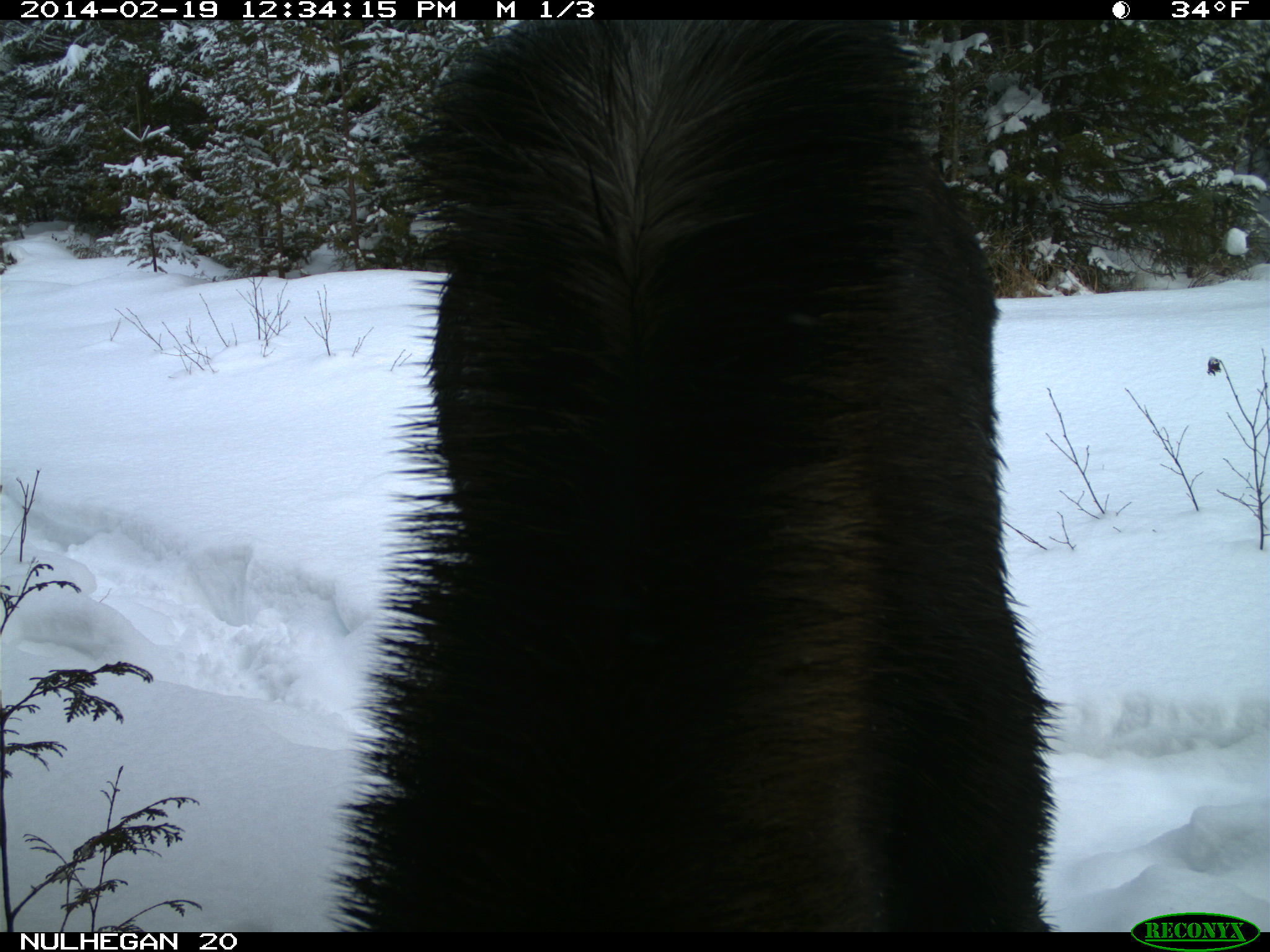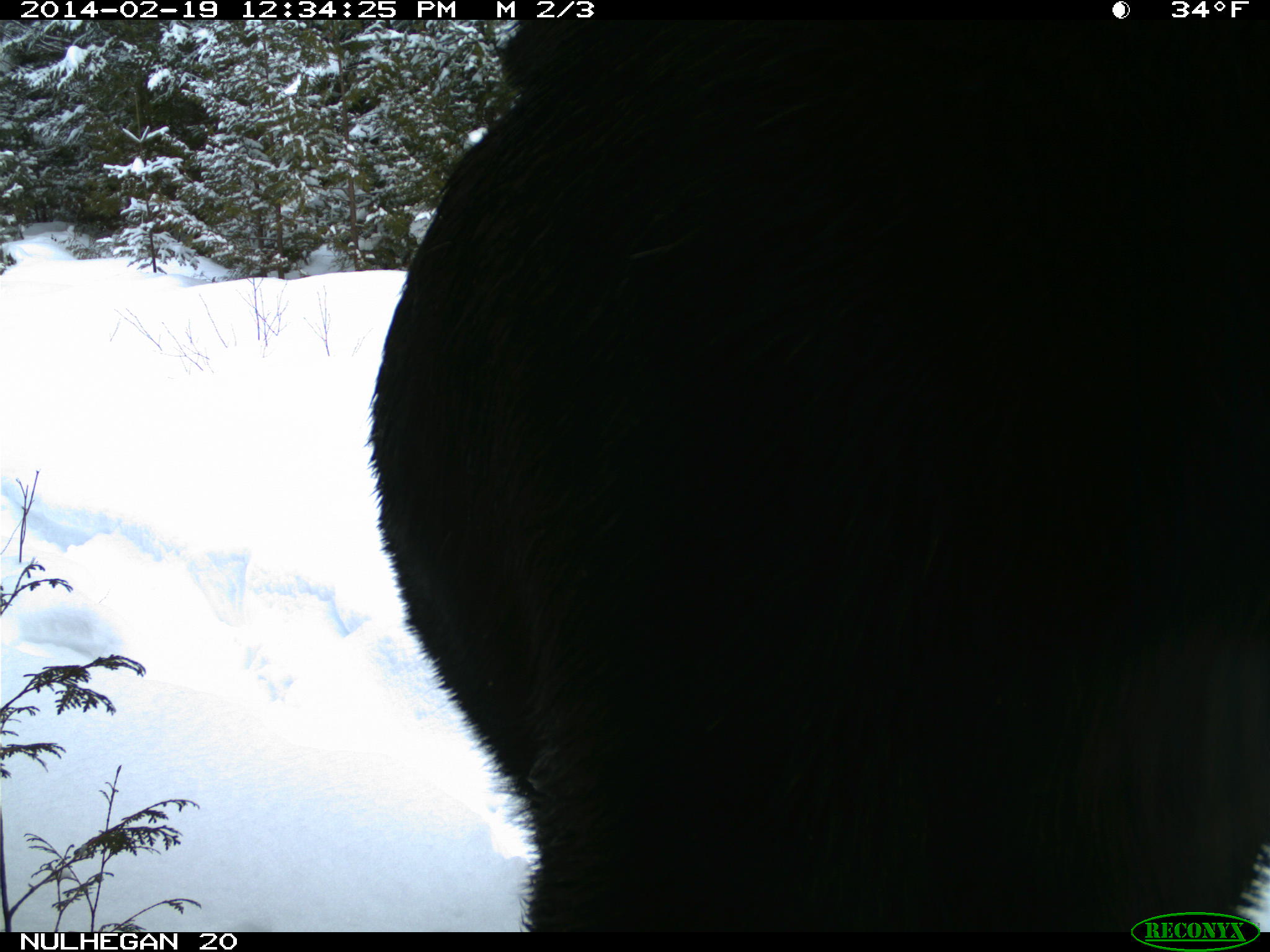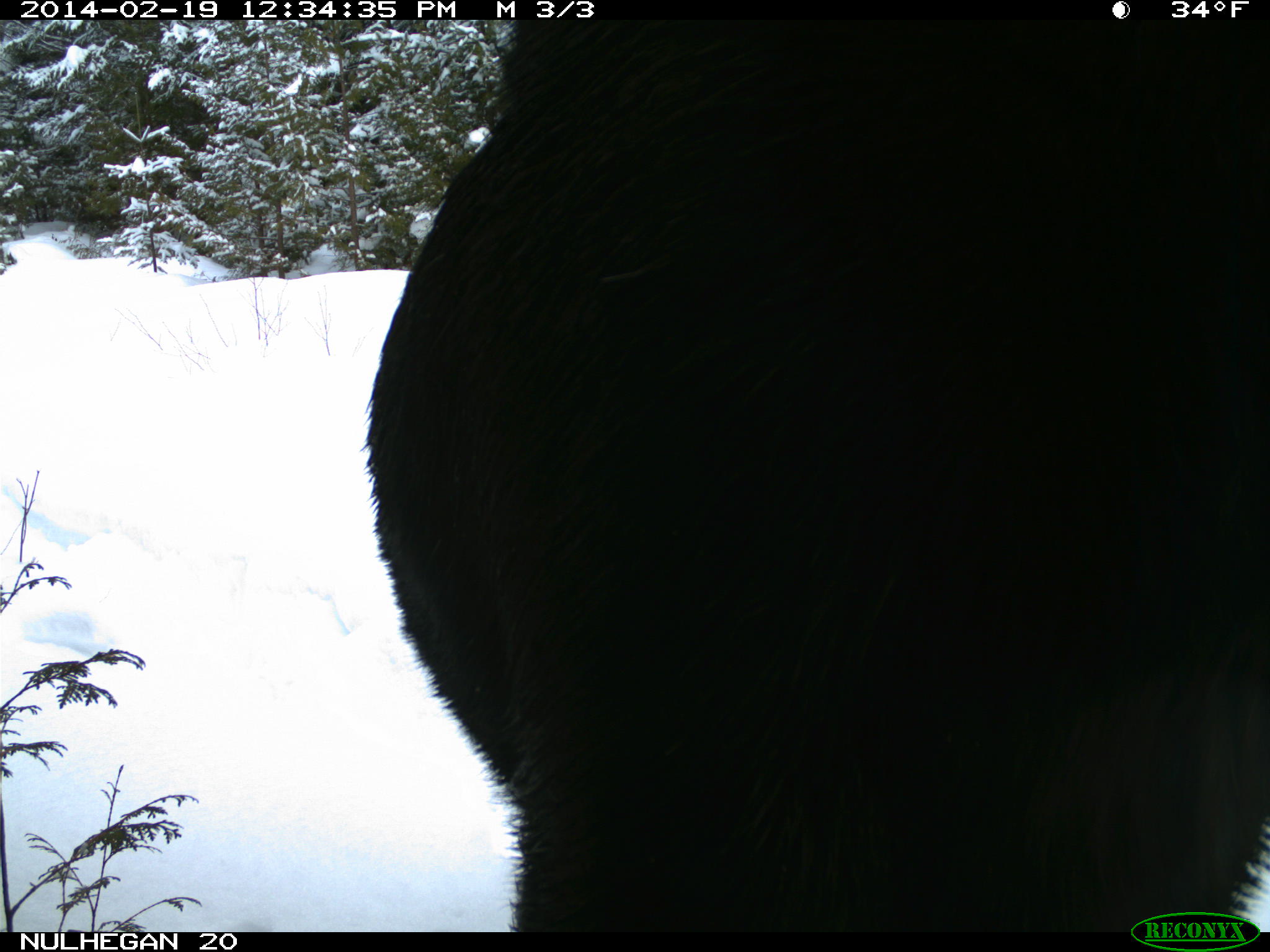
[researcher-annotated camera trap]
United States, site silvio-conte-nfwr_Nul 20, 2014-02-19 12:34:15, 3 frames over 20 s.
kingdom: Animalia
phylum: Chordata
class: Mammalia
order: Artiodactyla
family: Cervidae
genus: Alces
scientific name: Alces alces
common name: moose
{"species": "moose (Alces alces)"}